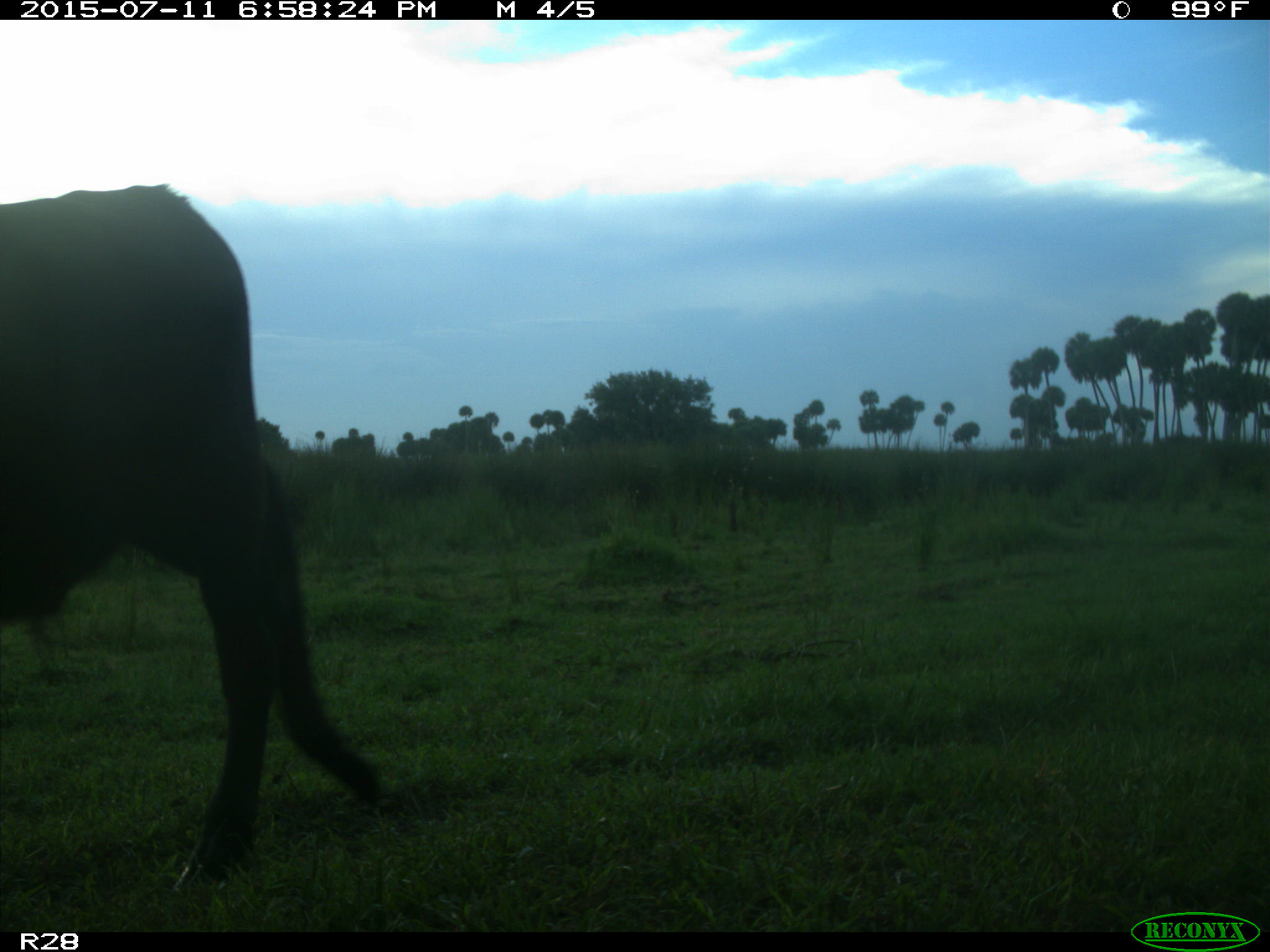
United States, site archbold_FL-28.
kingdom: Animalia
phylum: Chordata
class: Mammalia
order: Artiodactyla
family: Bovidae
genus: Bos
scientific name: Bos taurus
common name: domestic cow